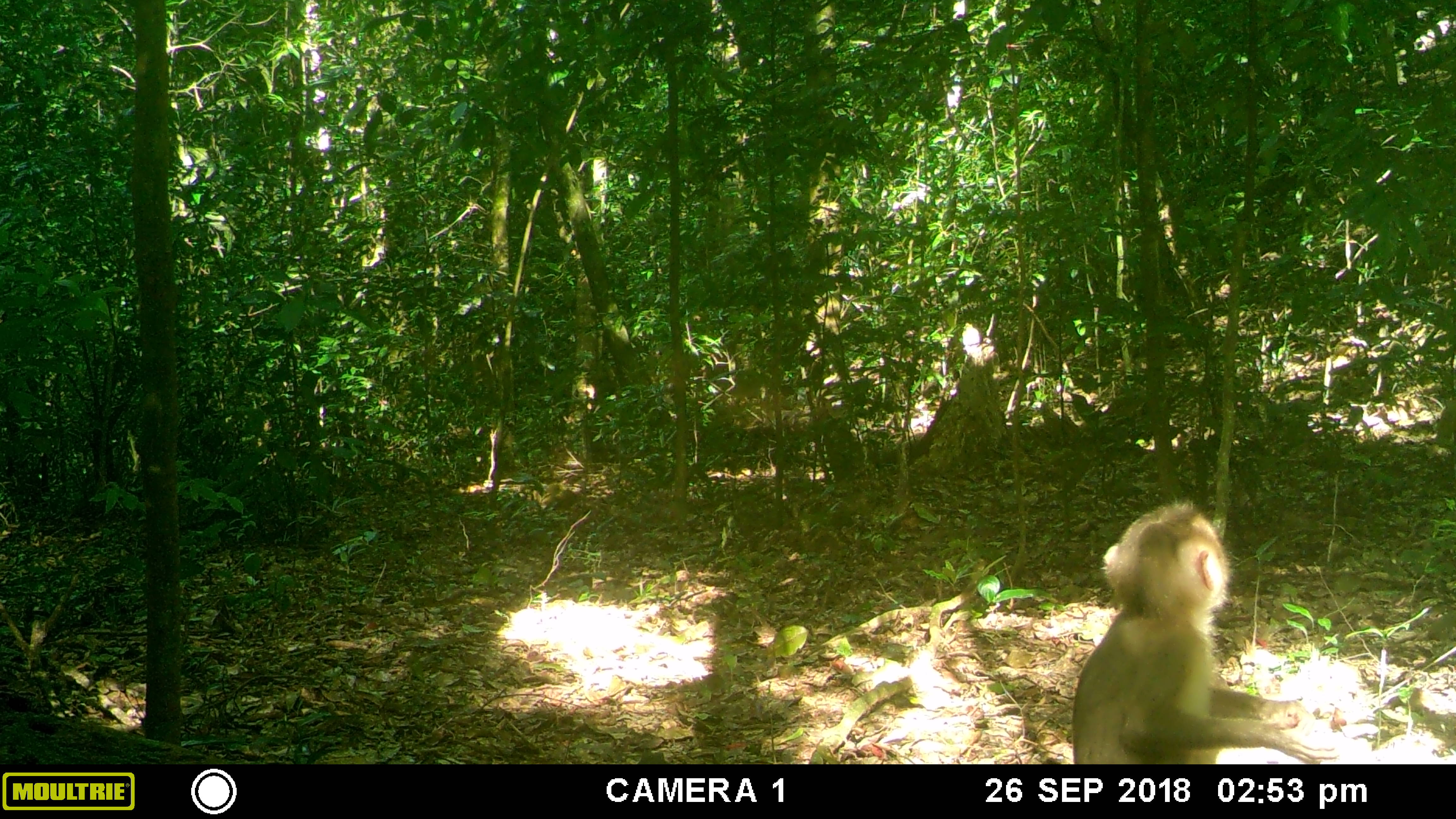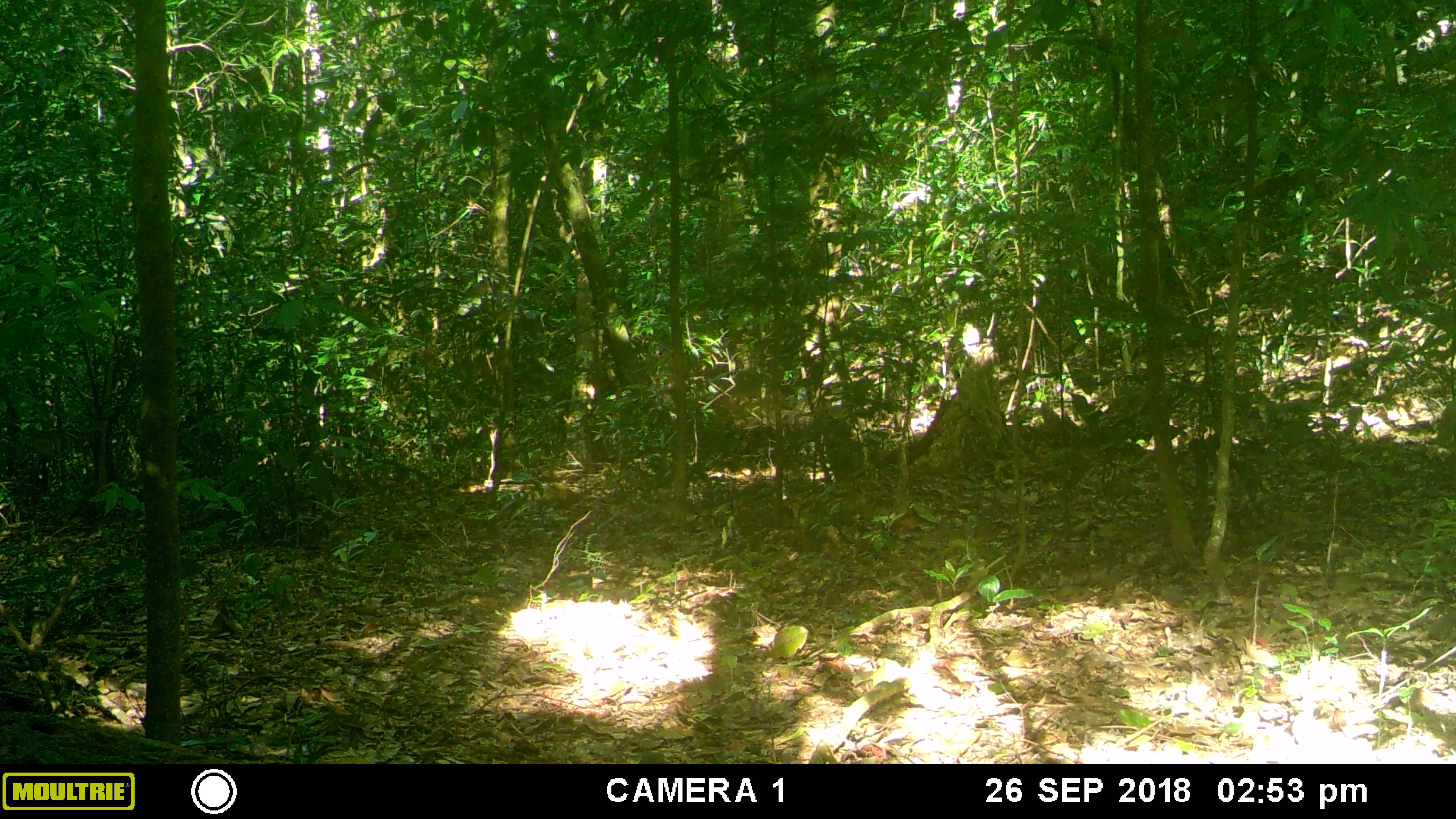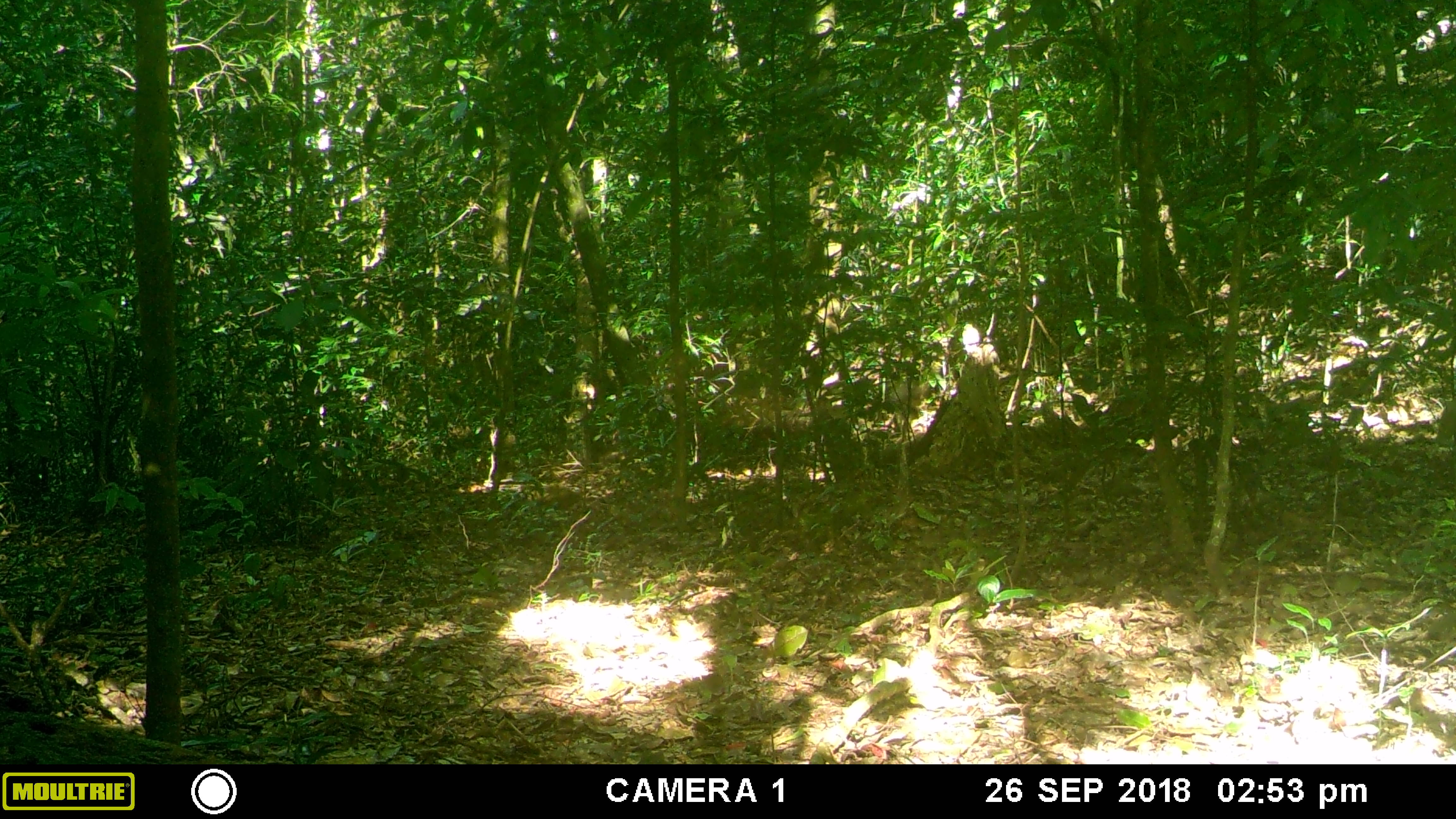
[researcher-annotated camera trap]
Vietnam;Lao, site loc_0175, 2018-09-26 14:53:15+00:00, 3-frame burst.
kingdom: Animalia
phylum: Chordata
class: Mammalia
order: Primates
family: Cercopithecidae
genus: Macaca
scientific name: Macaca nemestrina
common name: pig-tailed macaque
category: pig tailed macaque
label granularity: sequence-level